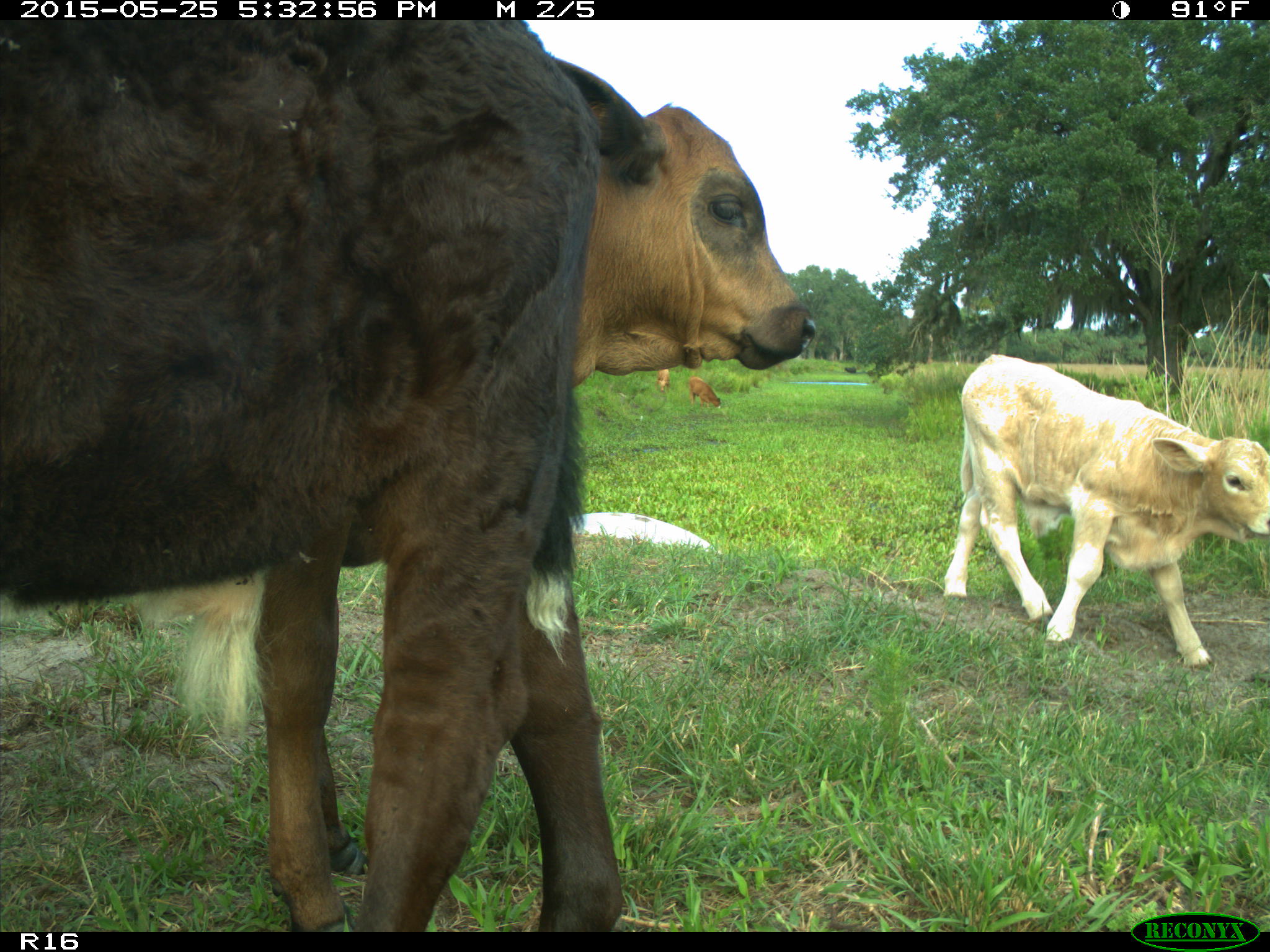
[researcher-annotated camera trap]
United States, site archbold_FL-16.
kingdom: Animalia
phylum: Chordata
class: Mammalia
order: Artiodactyla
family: Bovidae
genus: Bos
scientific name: Bos taurus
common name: domestic cow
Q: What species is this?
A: Bos taurus (domestic cow).